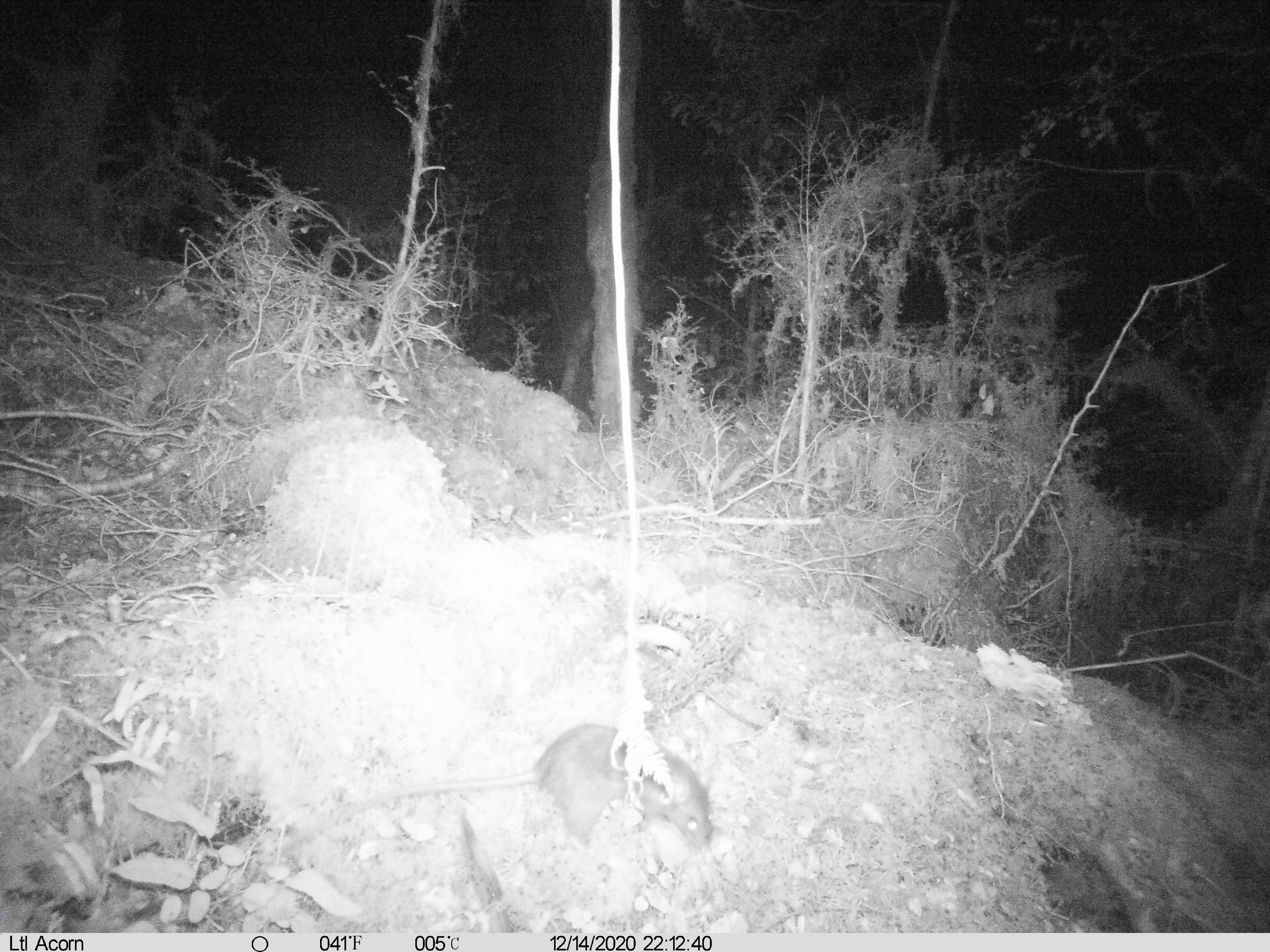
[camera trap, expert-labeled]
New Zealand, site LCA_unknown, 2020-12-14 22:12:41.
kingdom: Animalia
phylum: Chordata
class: Mammalia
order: Rodentia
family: Muridae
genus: Rattus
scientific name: Rattus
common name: rat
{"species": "rat (Rattus)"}